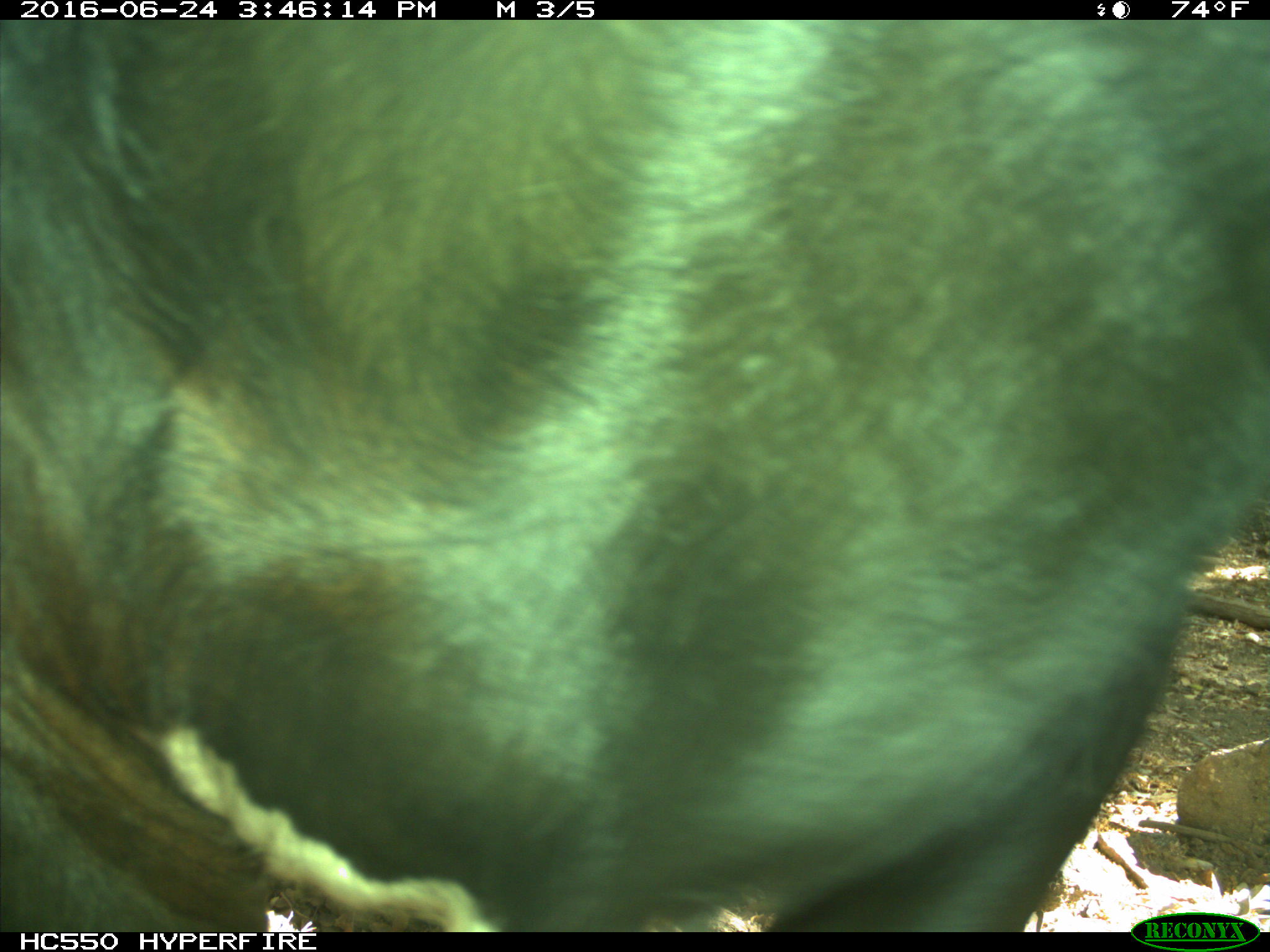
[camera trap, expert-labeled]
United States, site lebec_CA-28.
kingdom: Animalia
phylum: Chordata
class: Mammalia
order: Artiodactyla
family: Bovidae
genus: Bos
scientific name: Bos taurus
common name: domestic cow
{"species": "Bos taurus (domestic cow)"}